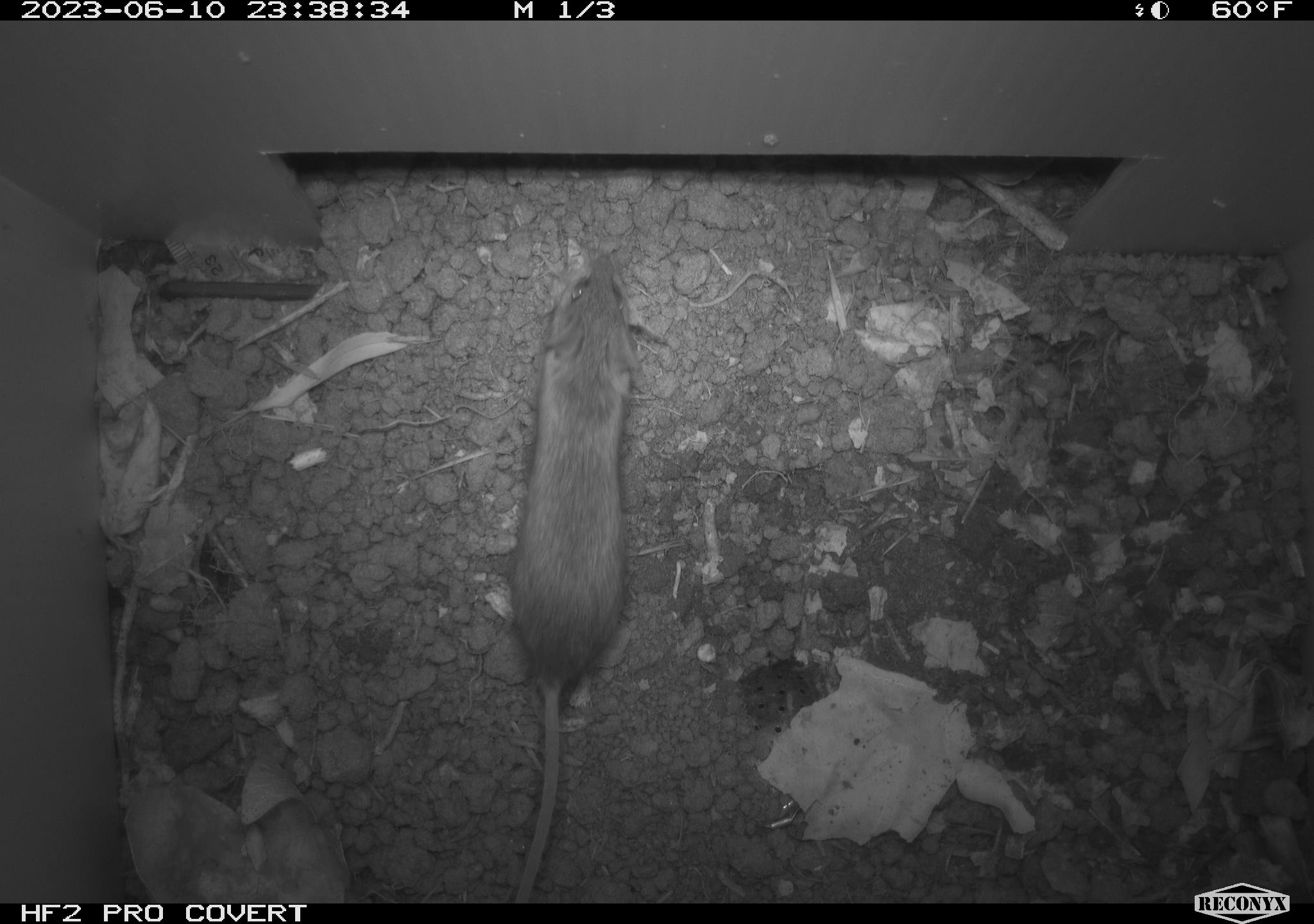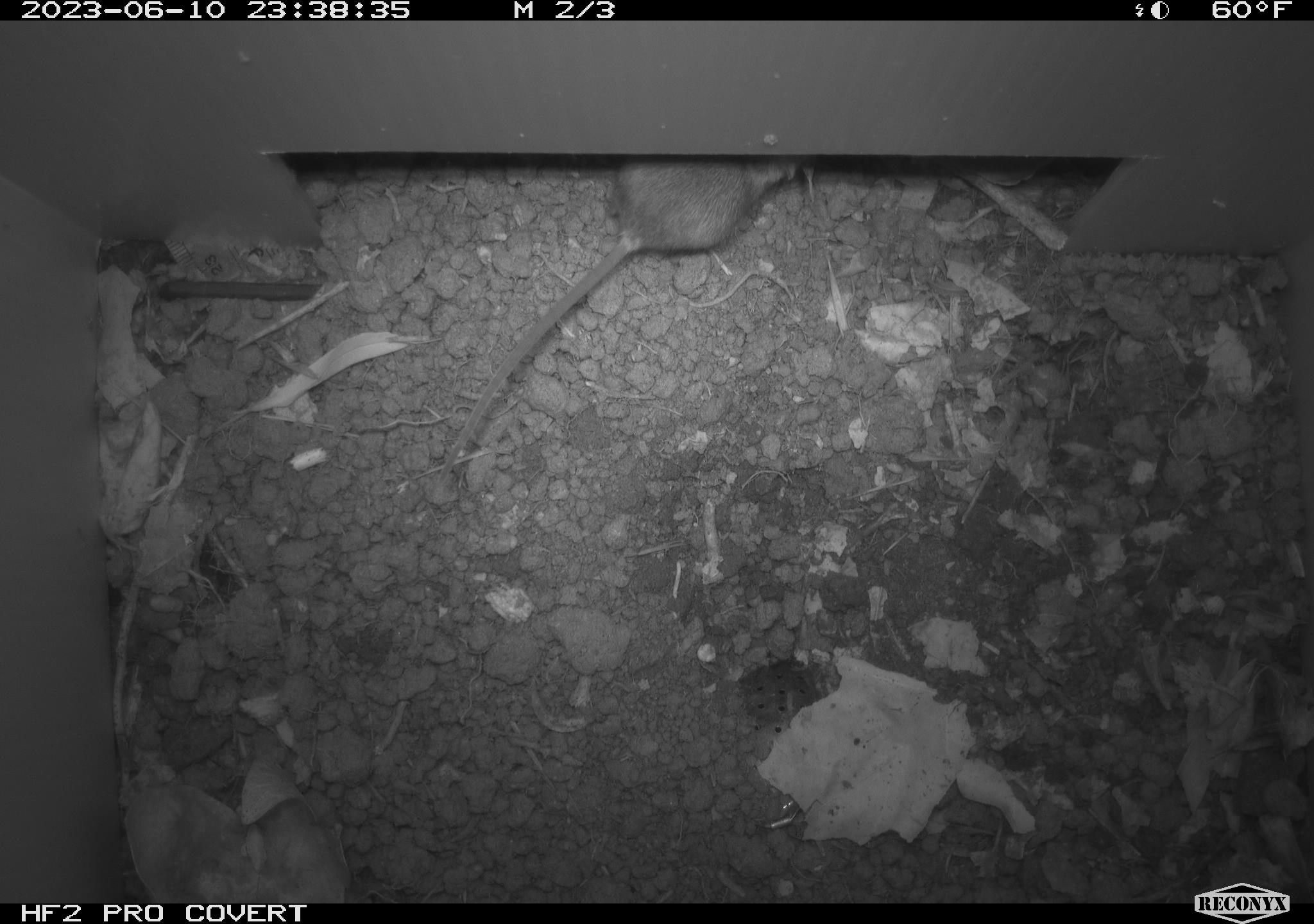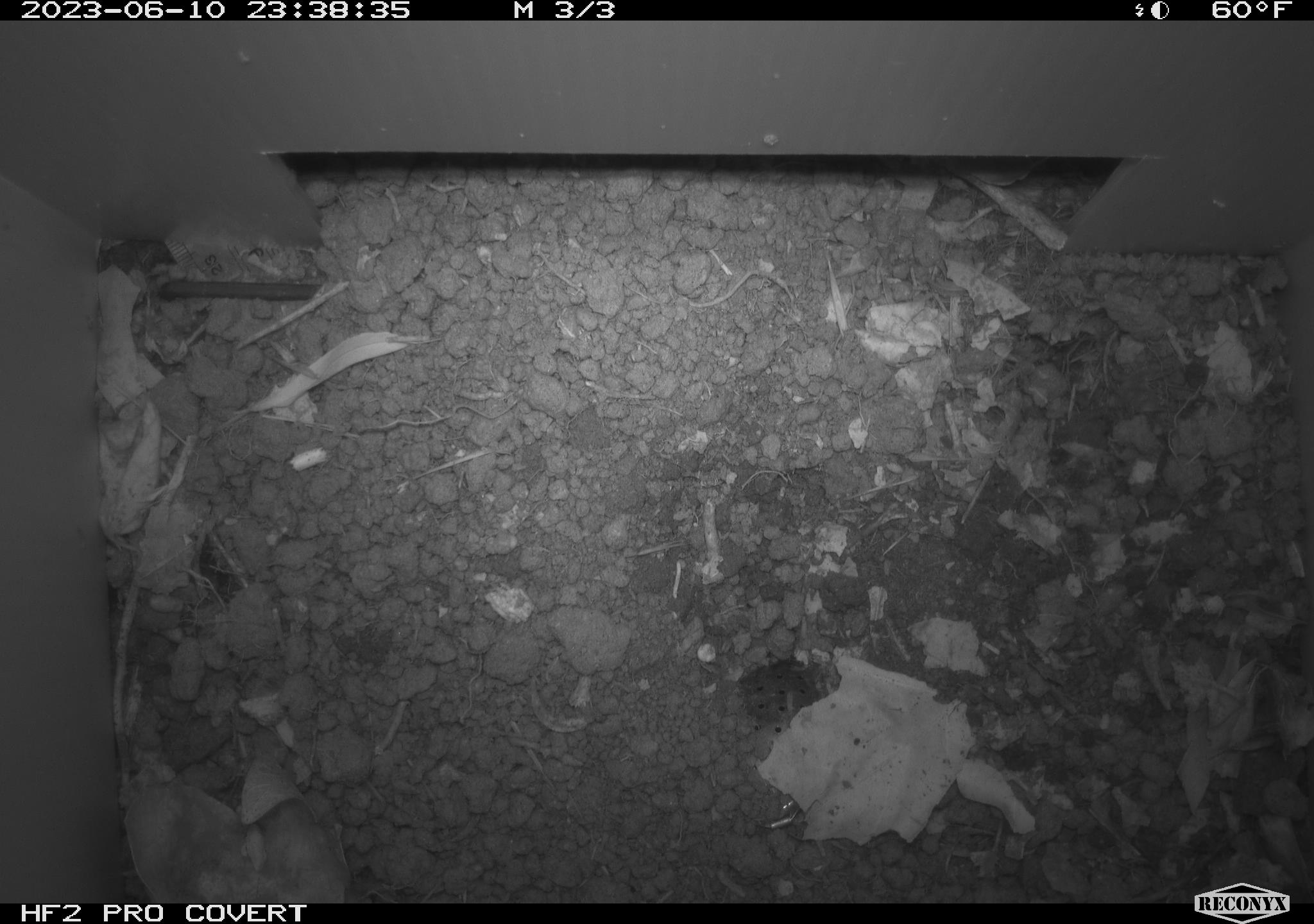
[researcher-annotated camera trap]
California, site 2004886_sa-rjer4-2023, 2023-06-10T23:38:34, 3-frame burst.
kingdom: Animalia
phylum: Chordata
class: Mammalia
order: Rodentia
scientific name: Rodentia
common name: mouse species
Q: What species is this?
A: Mouse species (Rodentia).